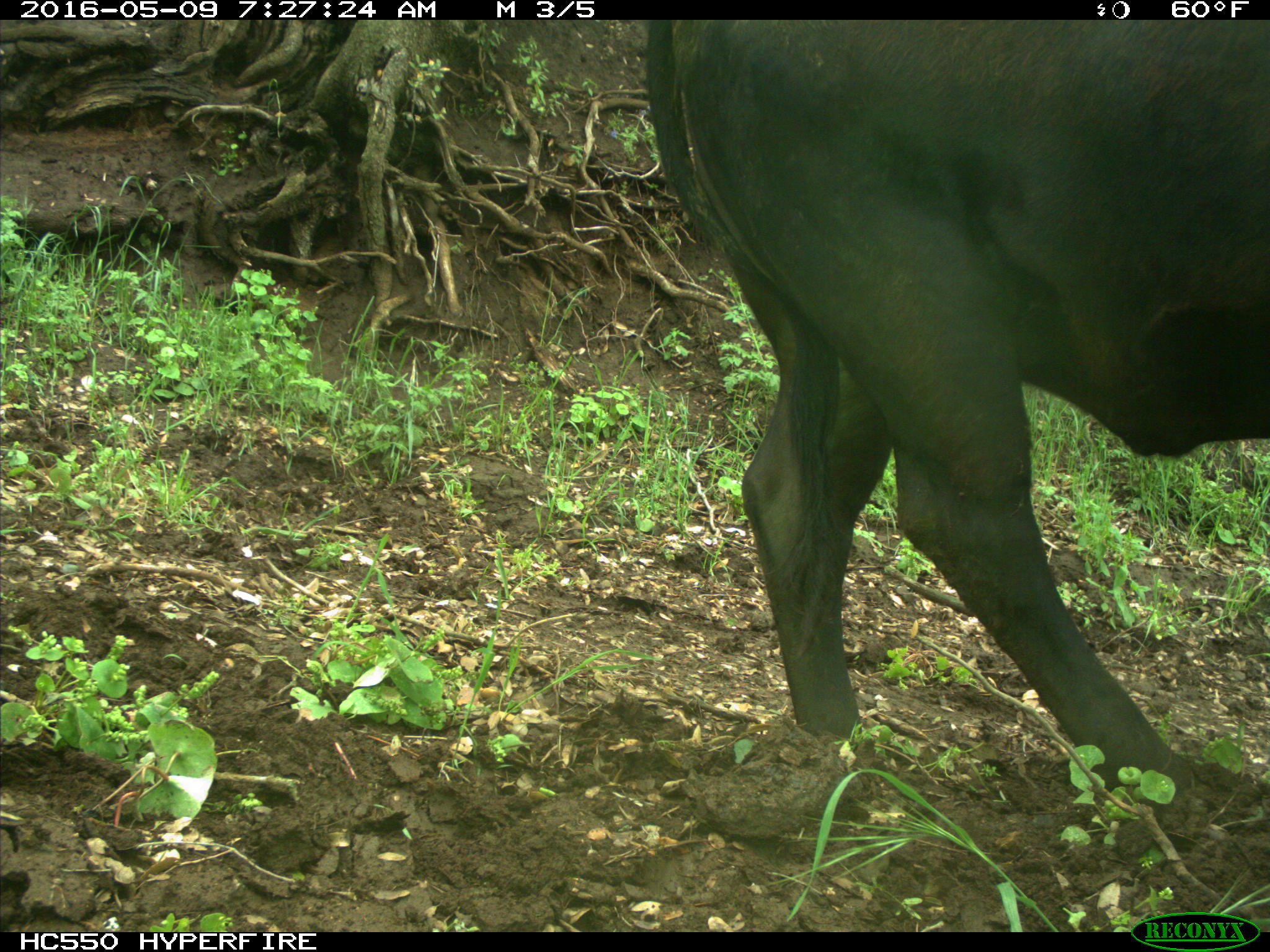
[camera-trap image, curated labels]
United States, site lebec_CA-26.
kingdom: Animalia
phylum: Chordata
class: Mammalia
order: Artiodactyla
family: Bovidae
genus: Bos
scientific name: Bos taurus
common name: domestic cow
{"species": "Bos taurus (domestic cow)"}